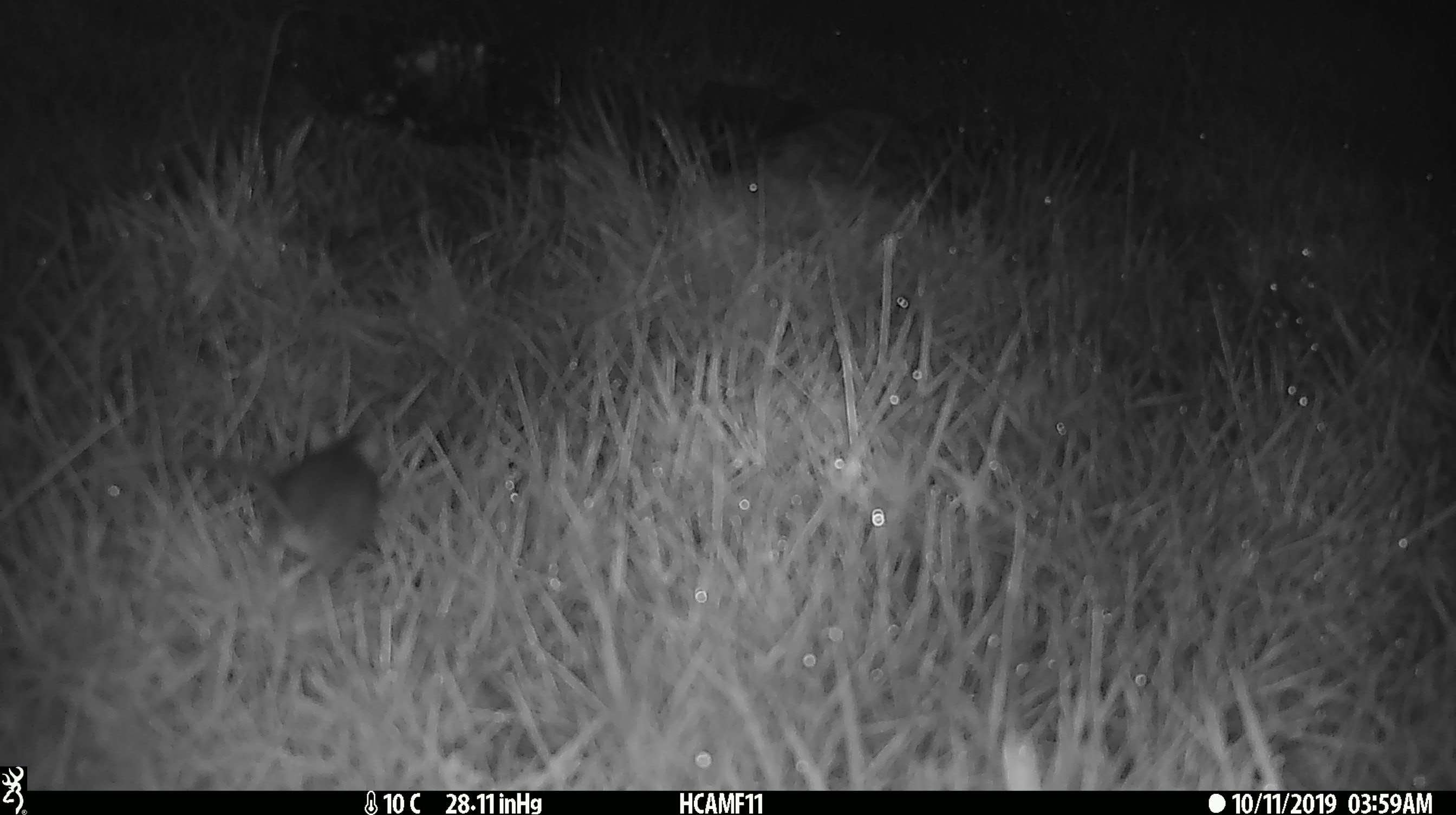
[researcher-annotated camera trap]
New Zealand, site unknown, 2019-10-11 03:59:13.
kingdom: Animalia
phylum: Chordata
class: Mammalia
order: Rodentia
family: Muridae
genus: Mus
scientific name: Mus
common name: mouse